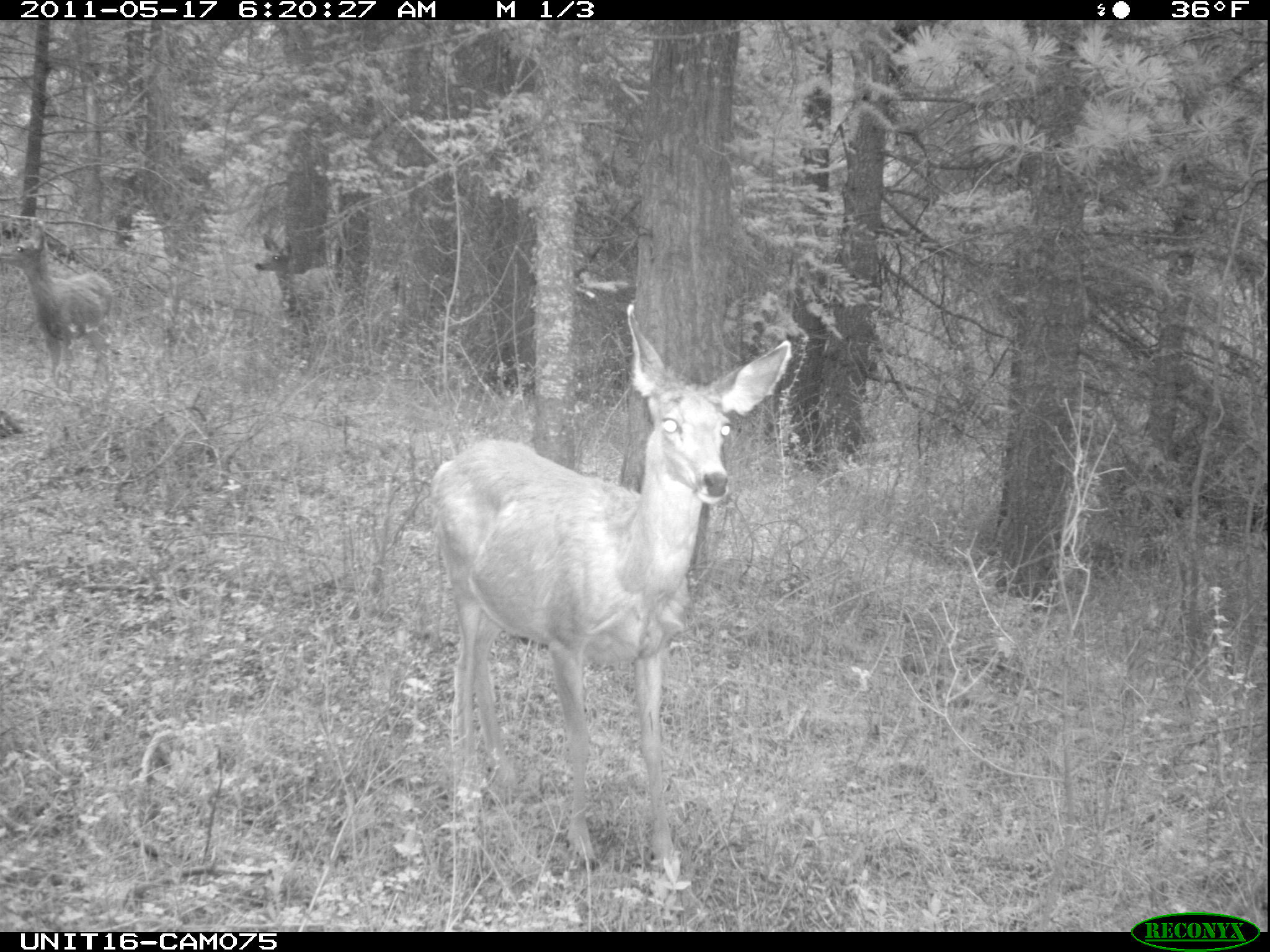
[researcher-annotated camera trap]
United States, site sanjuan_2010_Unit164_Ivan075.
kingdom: Animalia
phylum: Chordata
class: Mammalia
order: Artiodactyla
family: Cervidae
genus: Odocoileus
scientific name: Odocoileus hemionus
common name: mule deer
Odocoileus hemionus (mule deer).